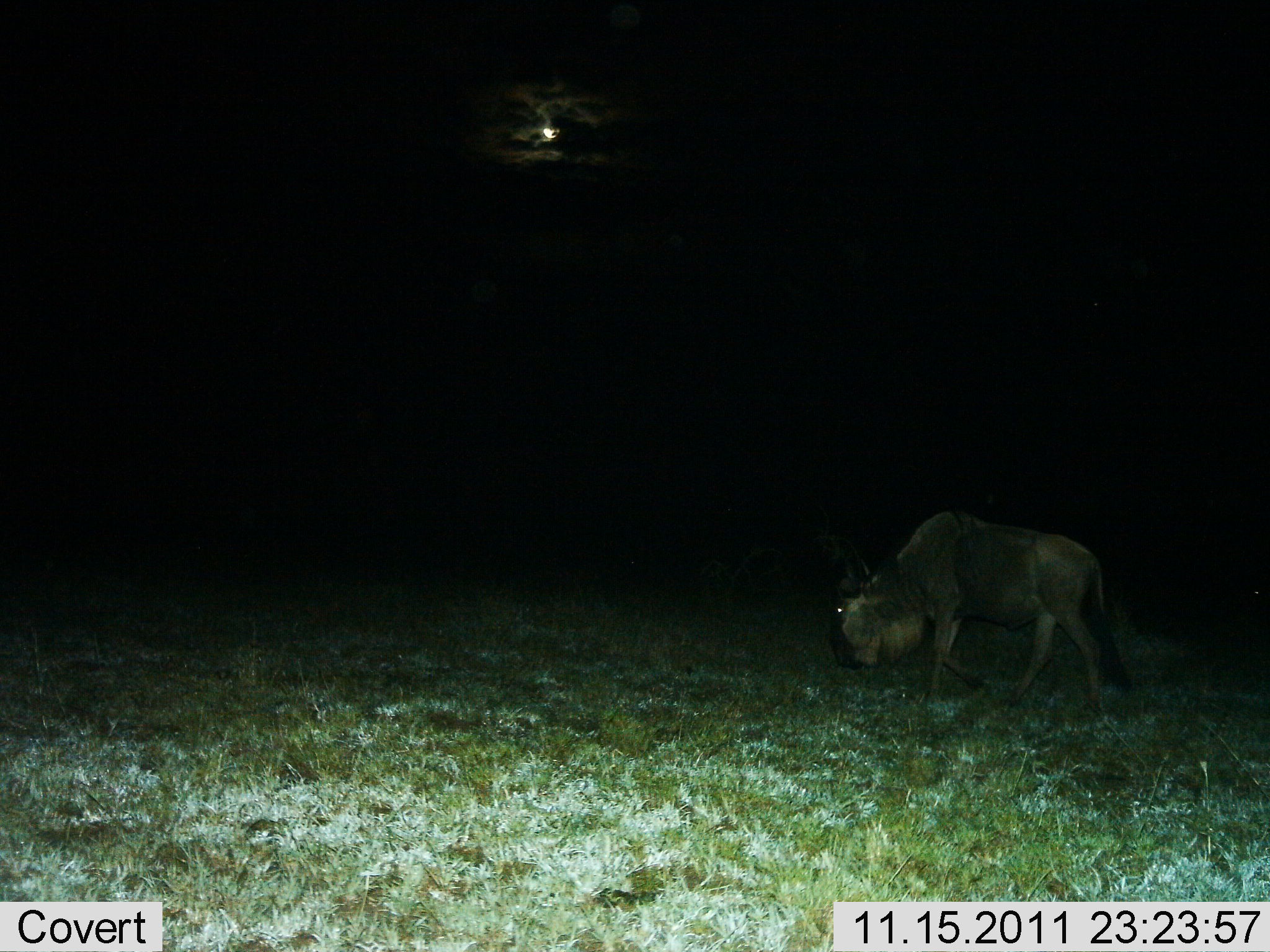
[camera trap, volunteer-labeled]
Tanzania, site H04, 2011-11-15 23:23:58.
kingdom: Animalia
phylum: Chordata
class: Mammalia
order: Artiodactyla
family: Bovidae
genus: Connochaetes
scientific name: Connochaetes taurinus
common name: blue wildebeest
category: wildebeest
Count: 1.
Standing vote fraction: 8%.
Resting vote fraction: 0%.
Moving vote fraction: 54%.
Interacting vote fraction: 0%.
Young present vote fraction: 0%.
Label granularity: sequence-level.